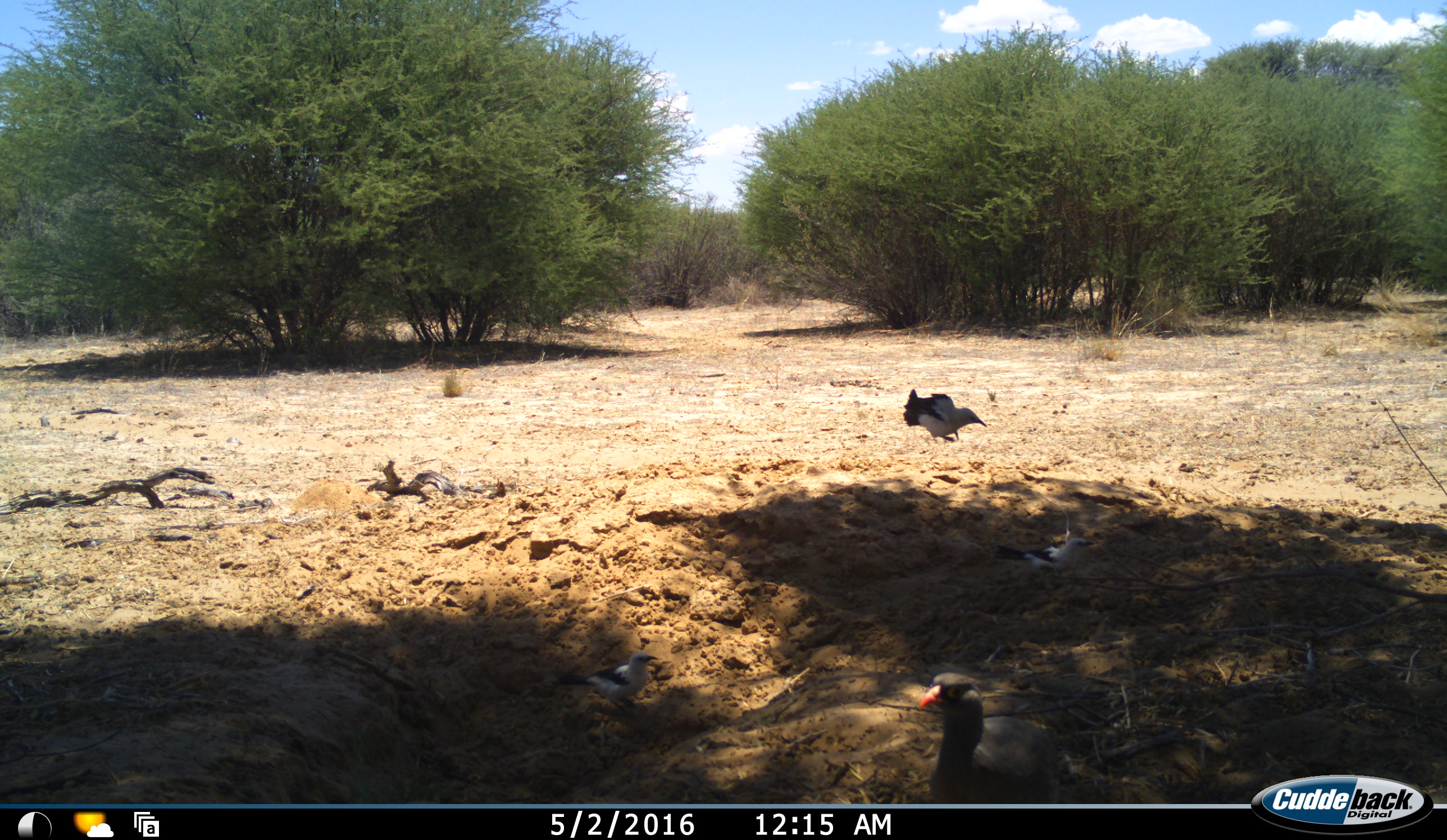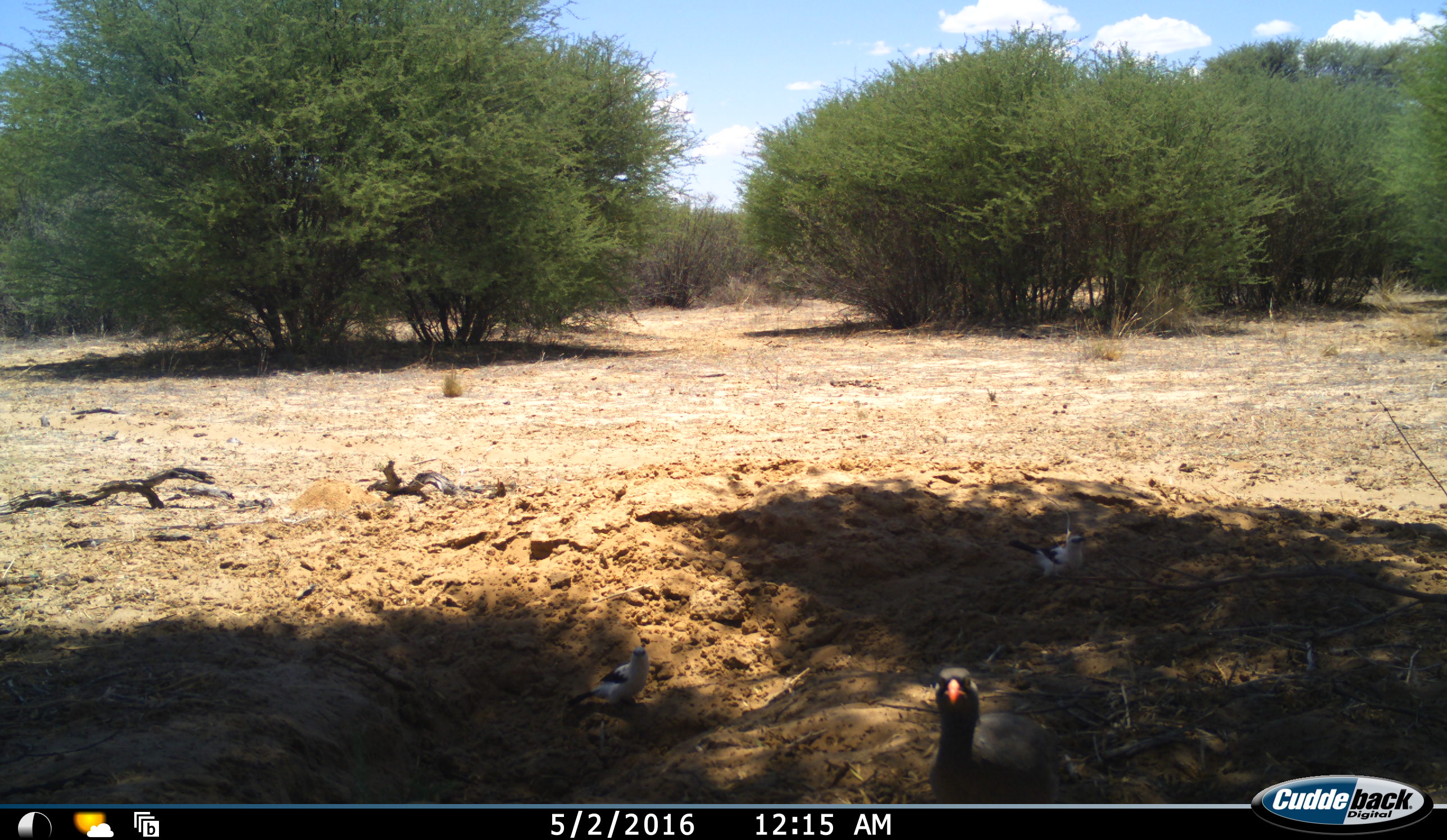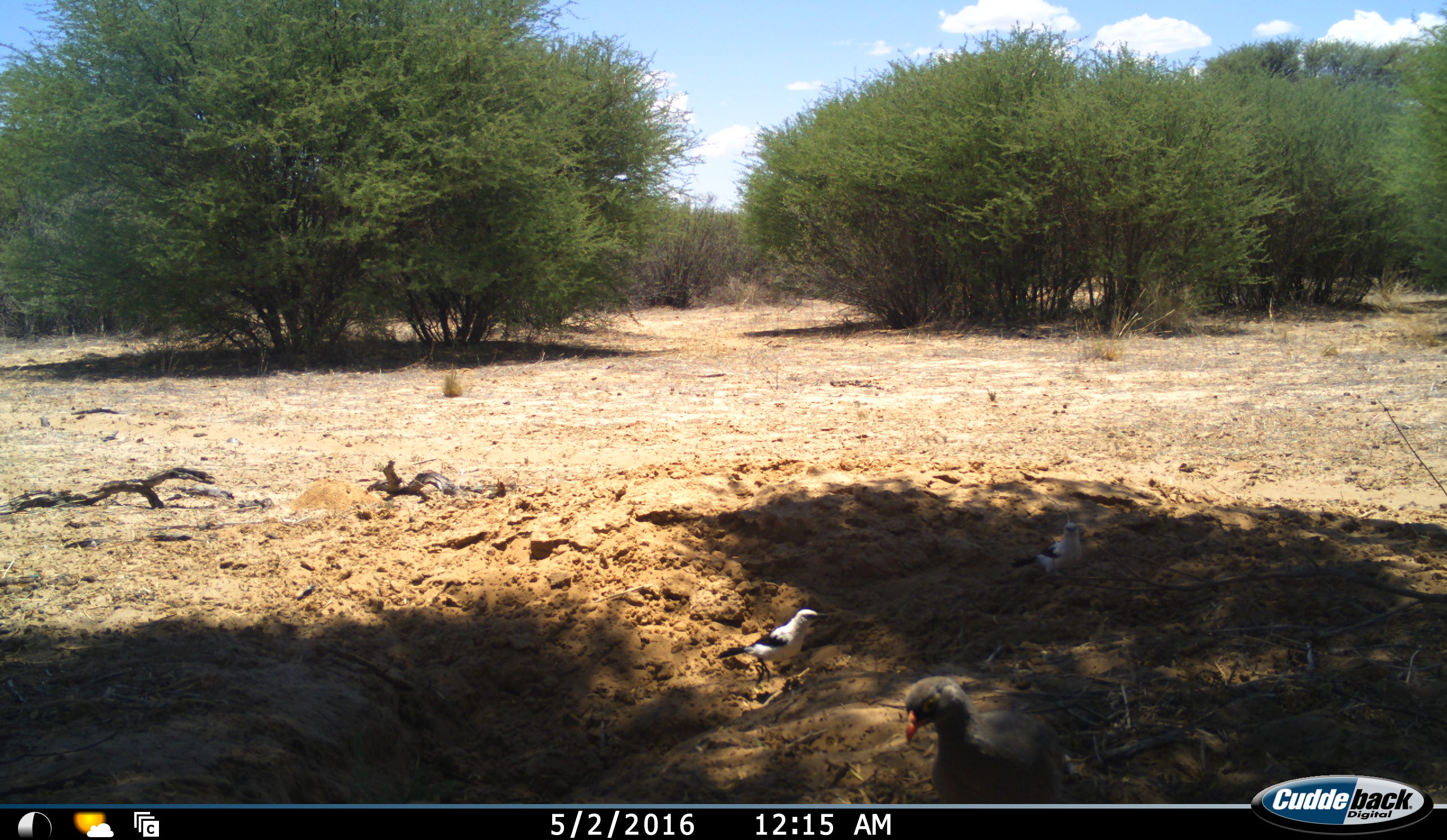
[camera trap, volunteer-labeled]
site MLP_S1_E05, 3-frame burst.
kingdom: Animalia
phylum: Chordata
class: Aves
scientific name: Aves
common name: bird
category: birdother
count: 4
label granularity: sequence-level